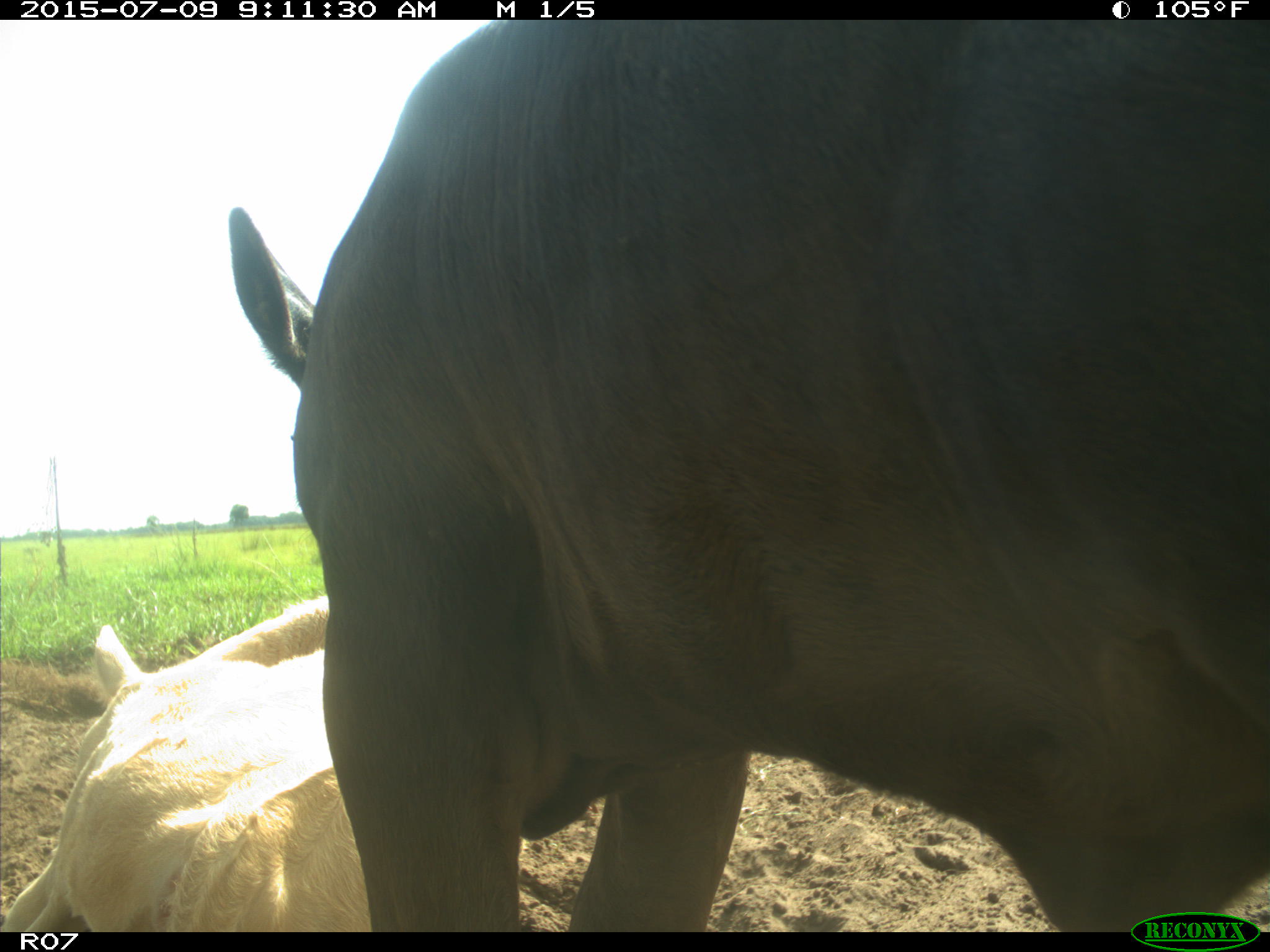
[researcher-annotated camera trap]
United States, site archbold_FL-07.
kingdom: Animalia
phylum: Chordata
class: Mammalia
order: Artiodactyla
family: Bovidae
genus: Bos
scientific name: Bos taurus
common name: domestic cow